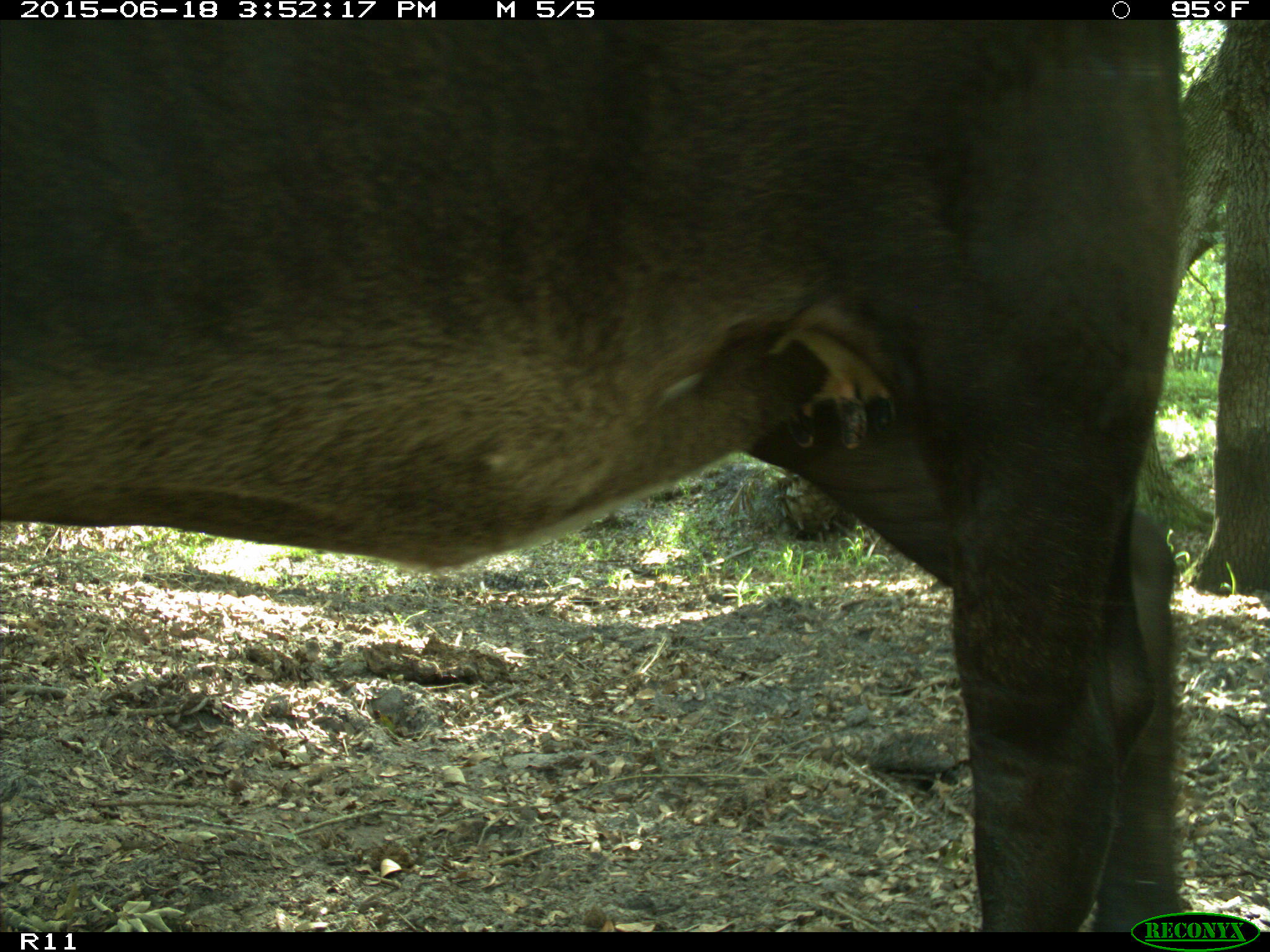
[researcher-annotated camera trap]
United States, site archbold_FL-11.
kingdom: Animalia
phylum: Chordata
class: Mammalia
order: Artiodactyla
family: Bovidae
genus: Bos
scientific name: Bos taurus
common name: domestic cow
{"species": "Bos taurus (domestic cow)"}